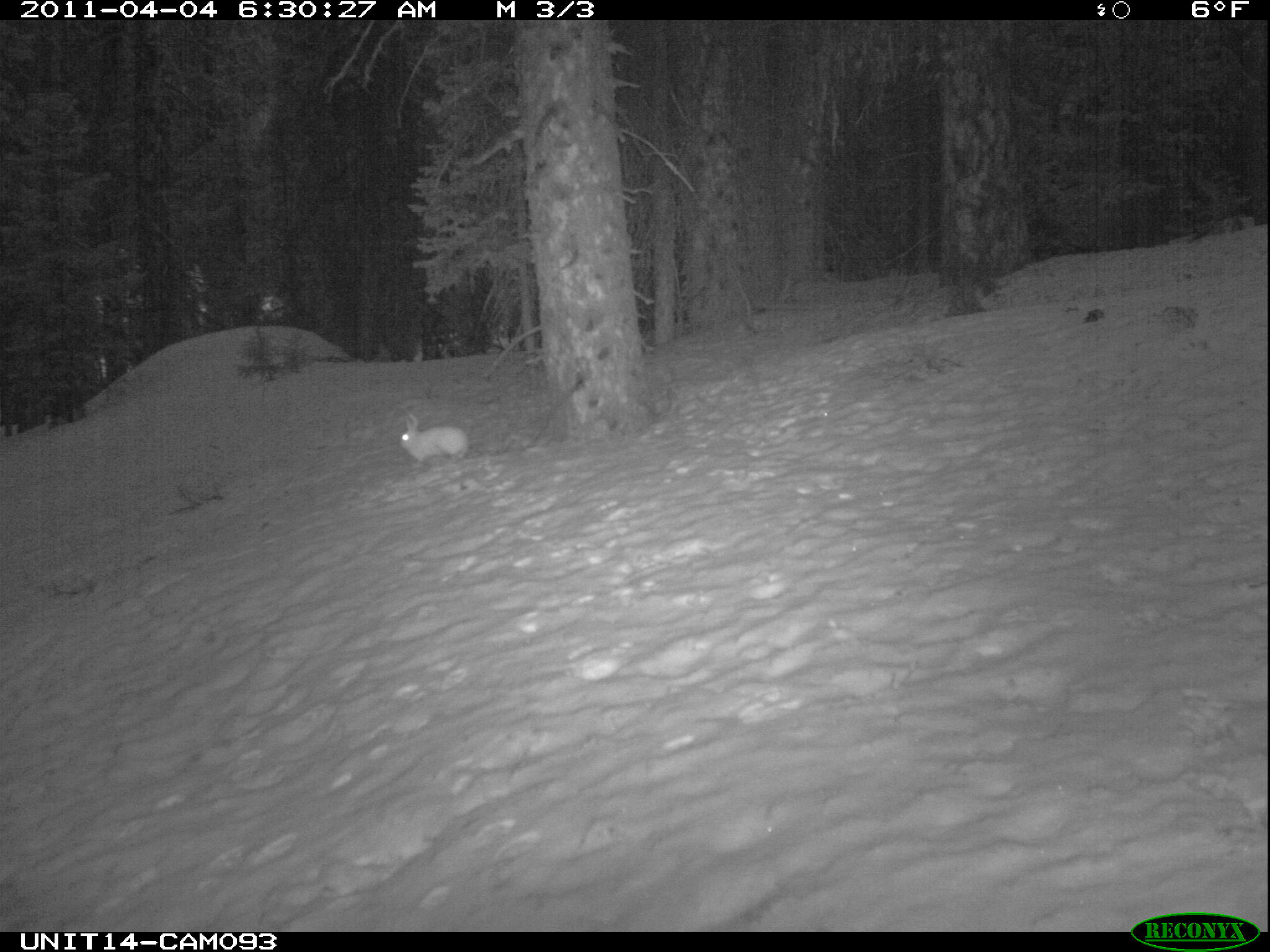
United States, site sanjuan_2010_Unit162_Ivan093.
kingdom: Animalia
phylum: Chordata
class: Mammalia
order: Lagomorpha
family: Leporidae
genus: Lepus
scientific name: Lepus americanus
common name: snowshoe hare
Lepus americanus (snowshoe hare).